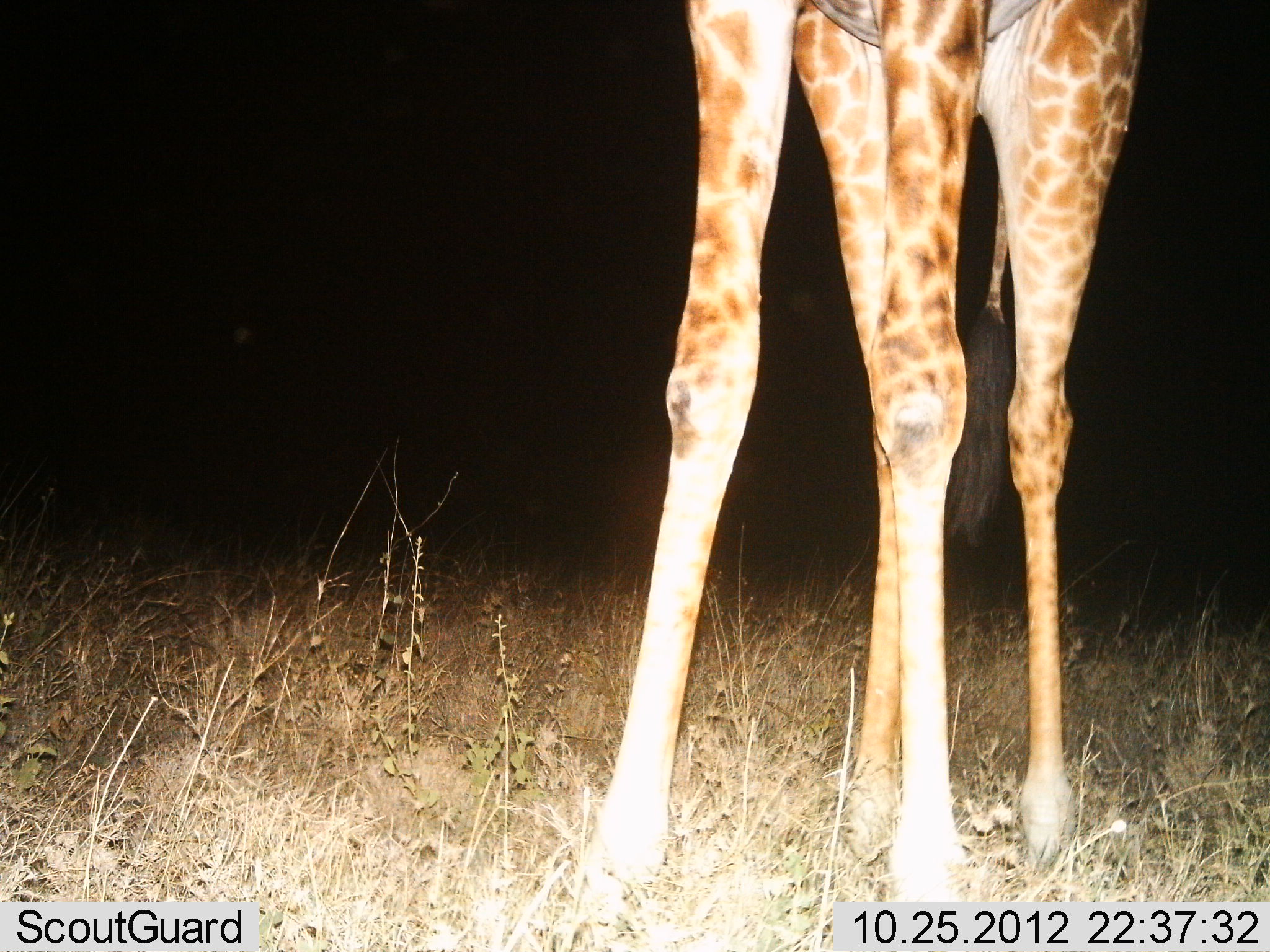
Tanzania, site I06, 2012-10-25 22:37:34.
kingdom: Animalia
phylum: Chordata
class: Mammalia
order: Artiodactyla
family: Giraffidae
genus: Giraffa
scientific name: Giraffa camelopardalis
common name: giraffe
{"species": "giraffe (Giraffa camelopardalis)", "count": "1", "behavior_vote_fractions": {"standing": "100%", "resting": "0%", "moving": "0%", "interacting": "0%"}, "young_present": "0%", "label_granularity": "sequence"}